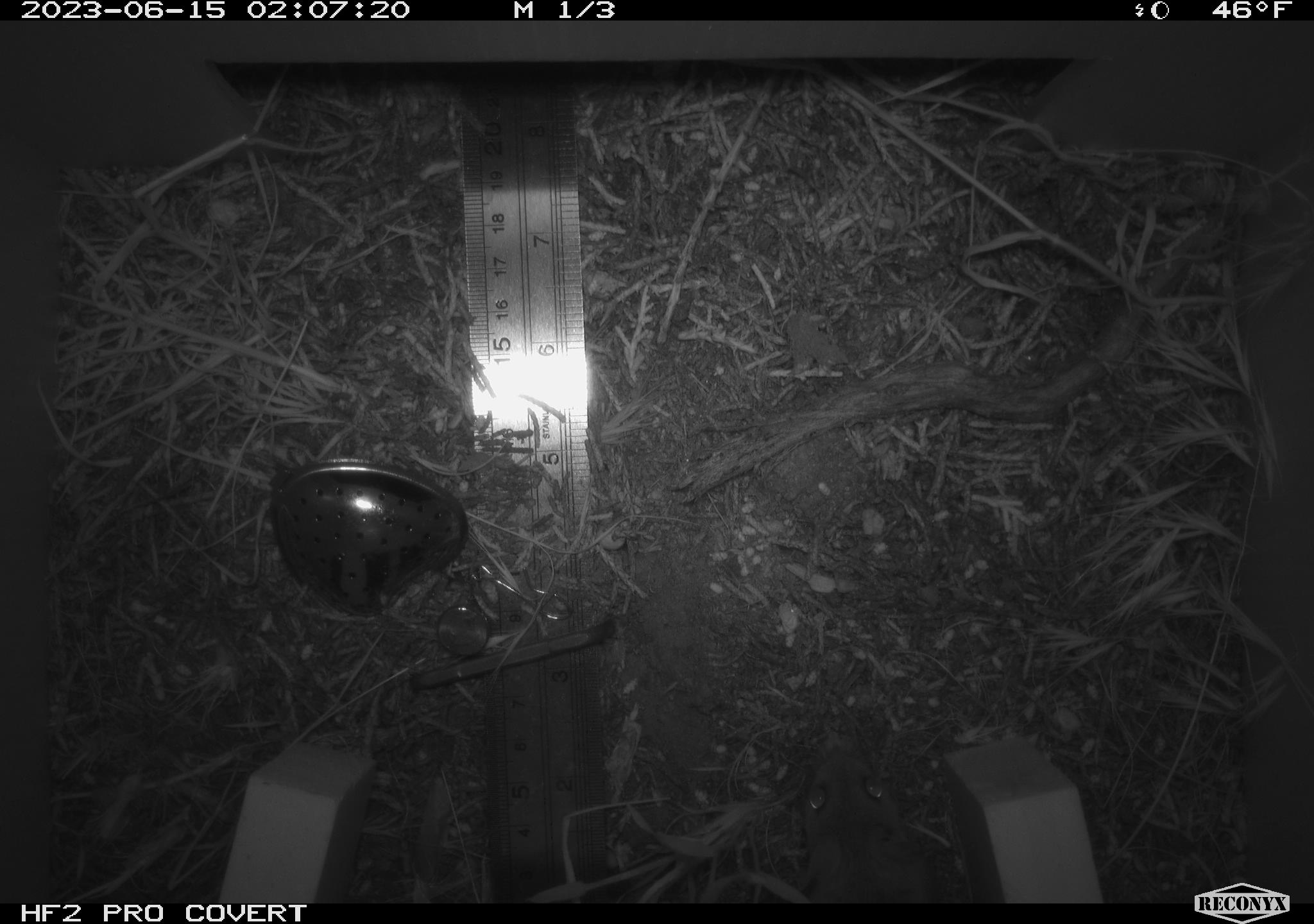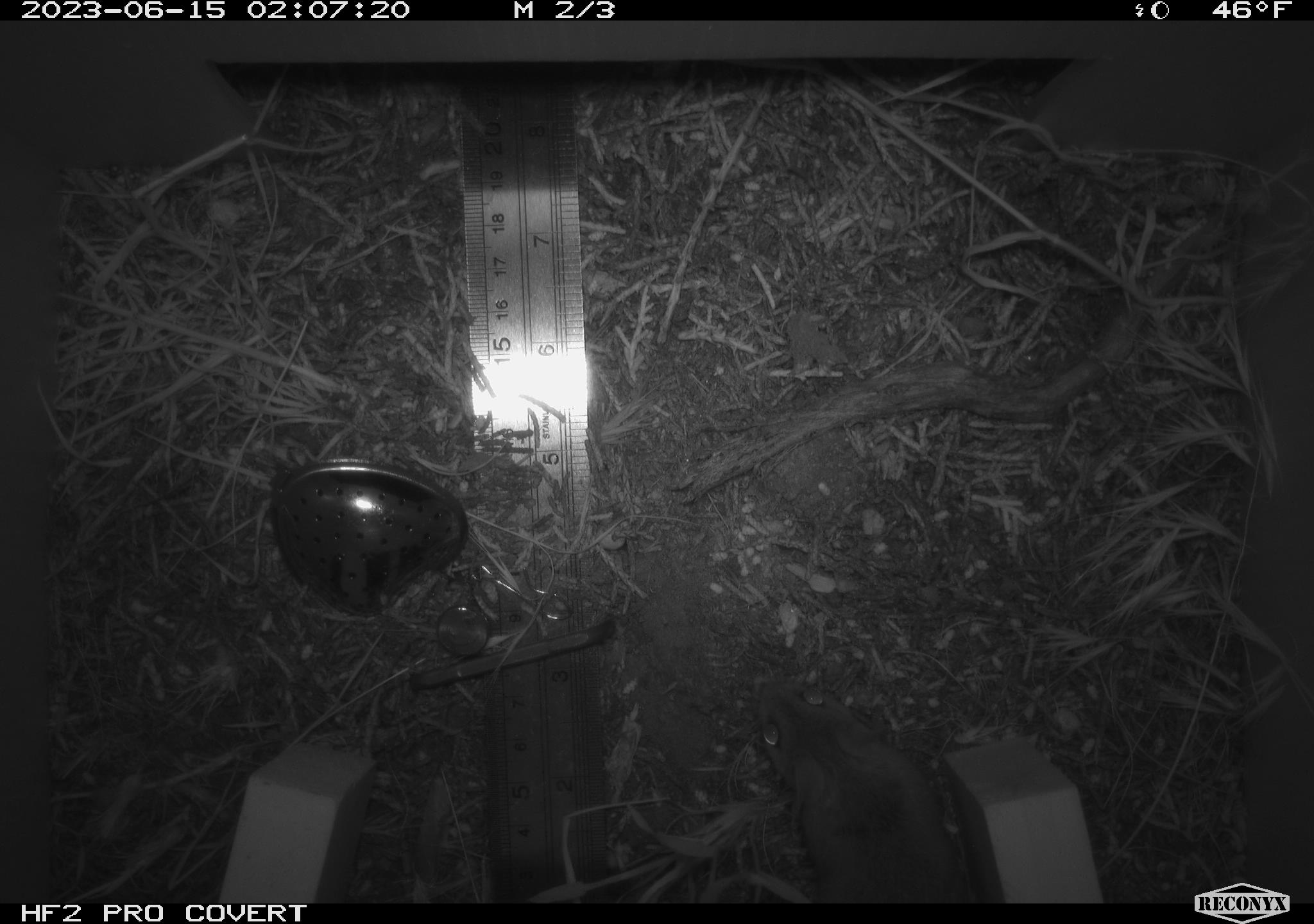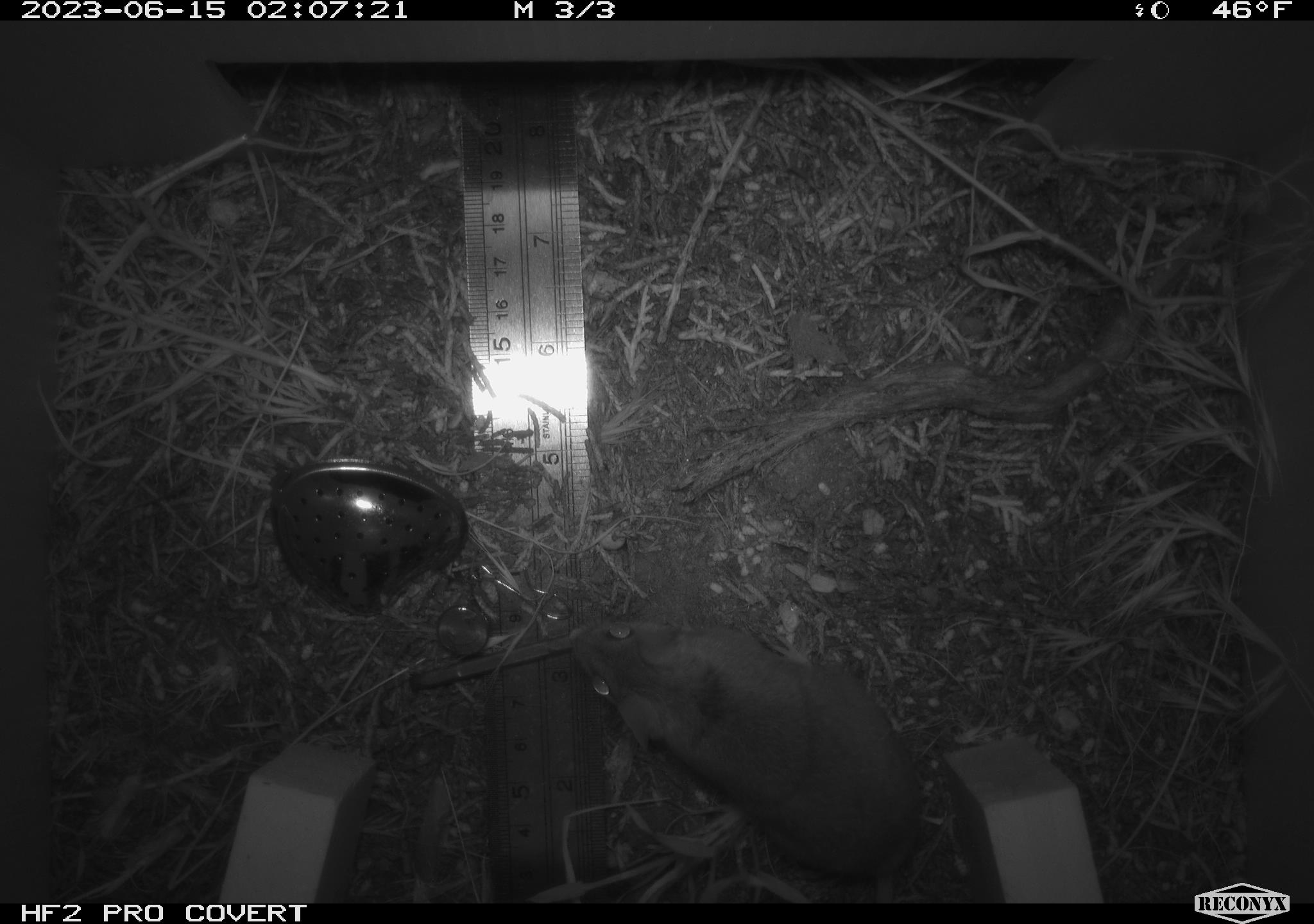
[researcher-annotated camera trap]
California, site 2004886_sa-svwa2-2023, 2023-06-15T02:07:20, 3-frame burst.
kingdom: Animalia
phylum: Chordata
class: Mammalia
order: Rodentia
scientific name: Rodentia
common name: mouse species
Mouse species (Rodentia).